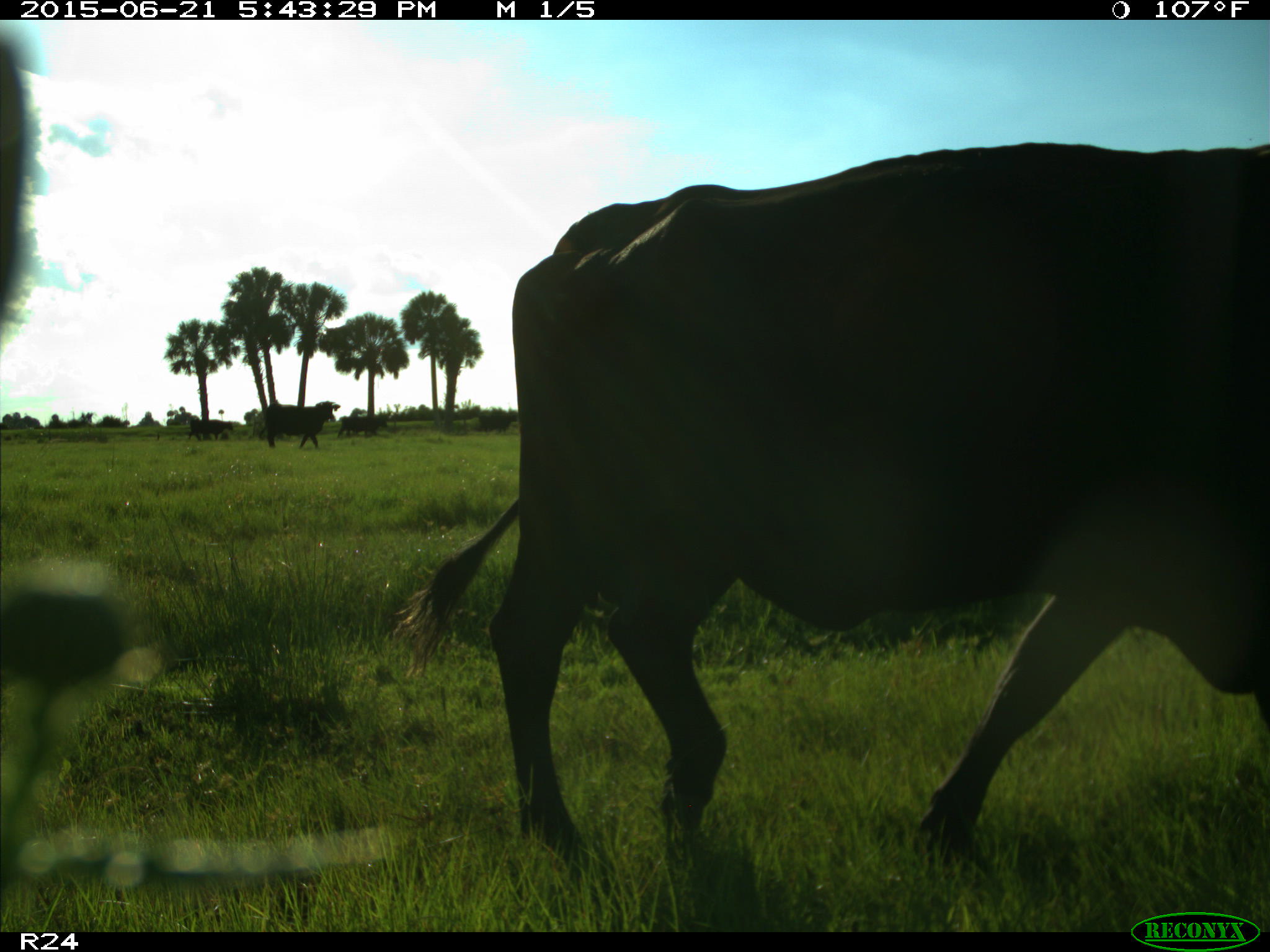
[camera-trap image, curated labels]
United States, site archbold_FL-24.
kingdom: Animalia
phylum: Chordata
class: Mammalia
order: Artiodactyla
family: Bovidae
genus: Bos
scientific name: Bos taurus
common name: domestic cow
Bos taurus (domestic cow).